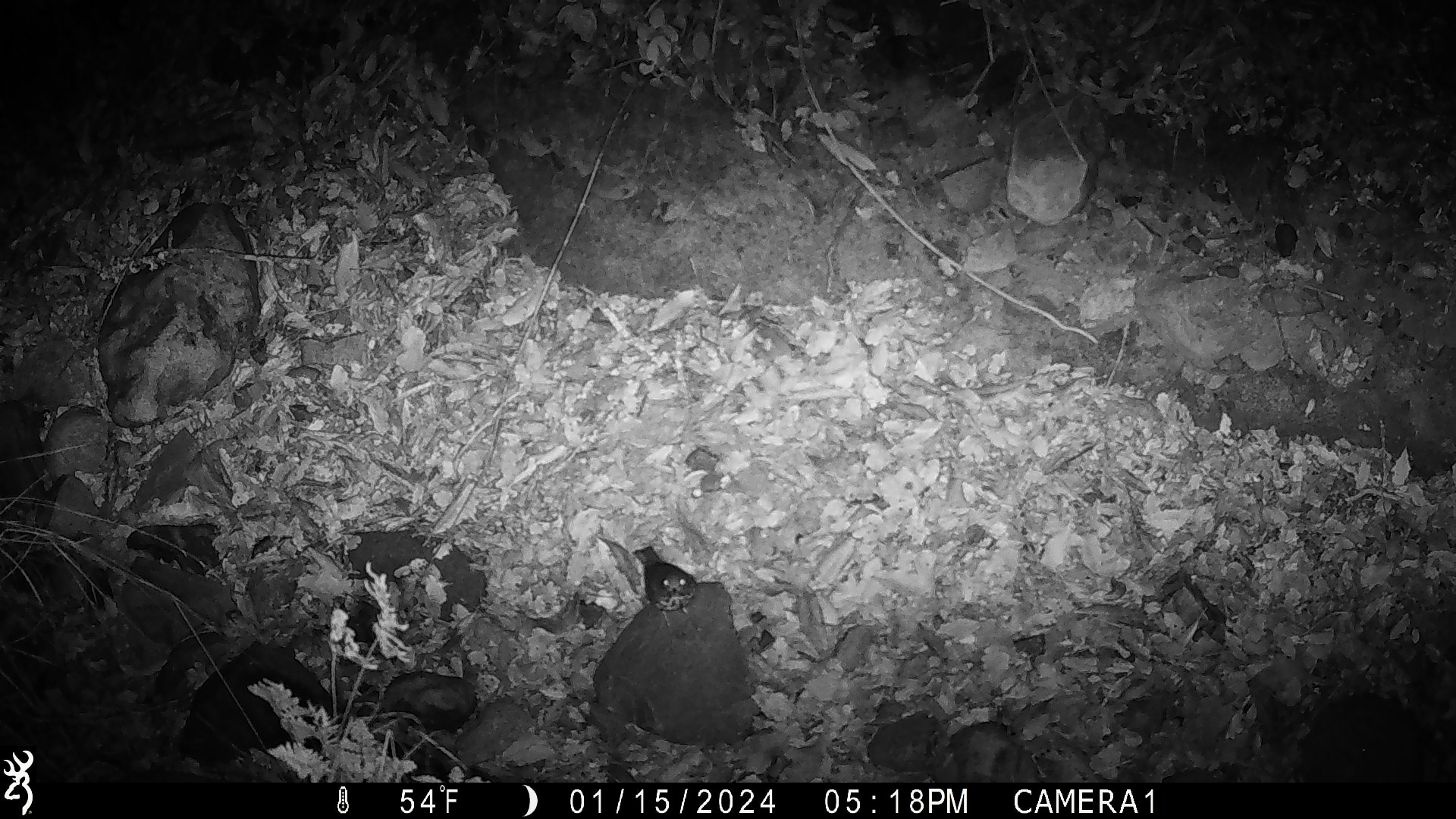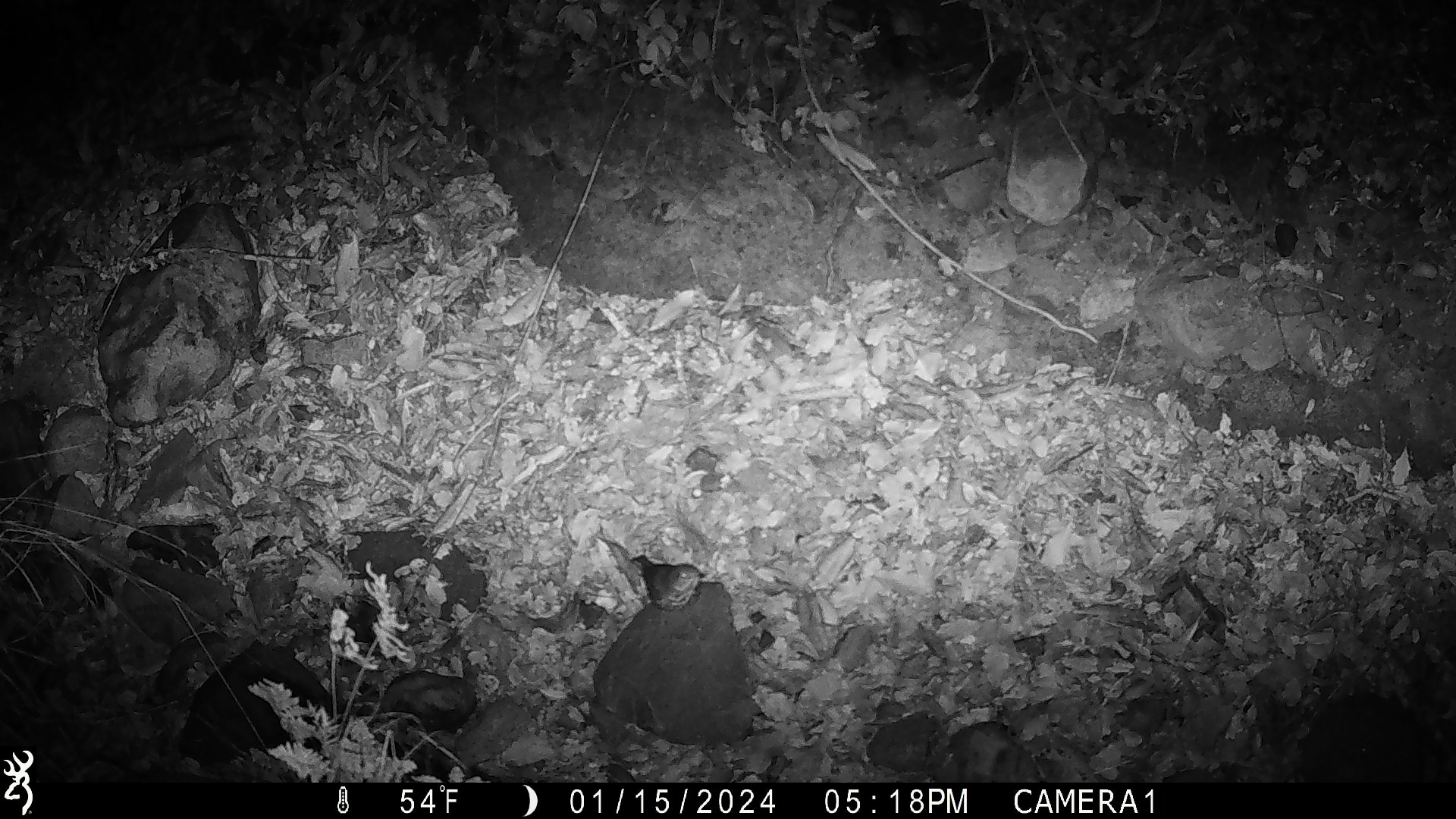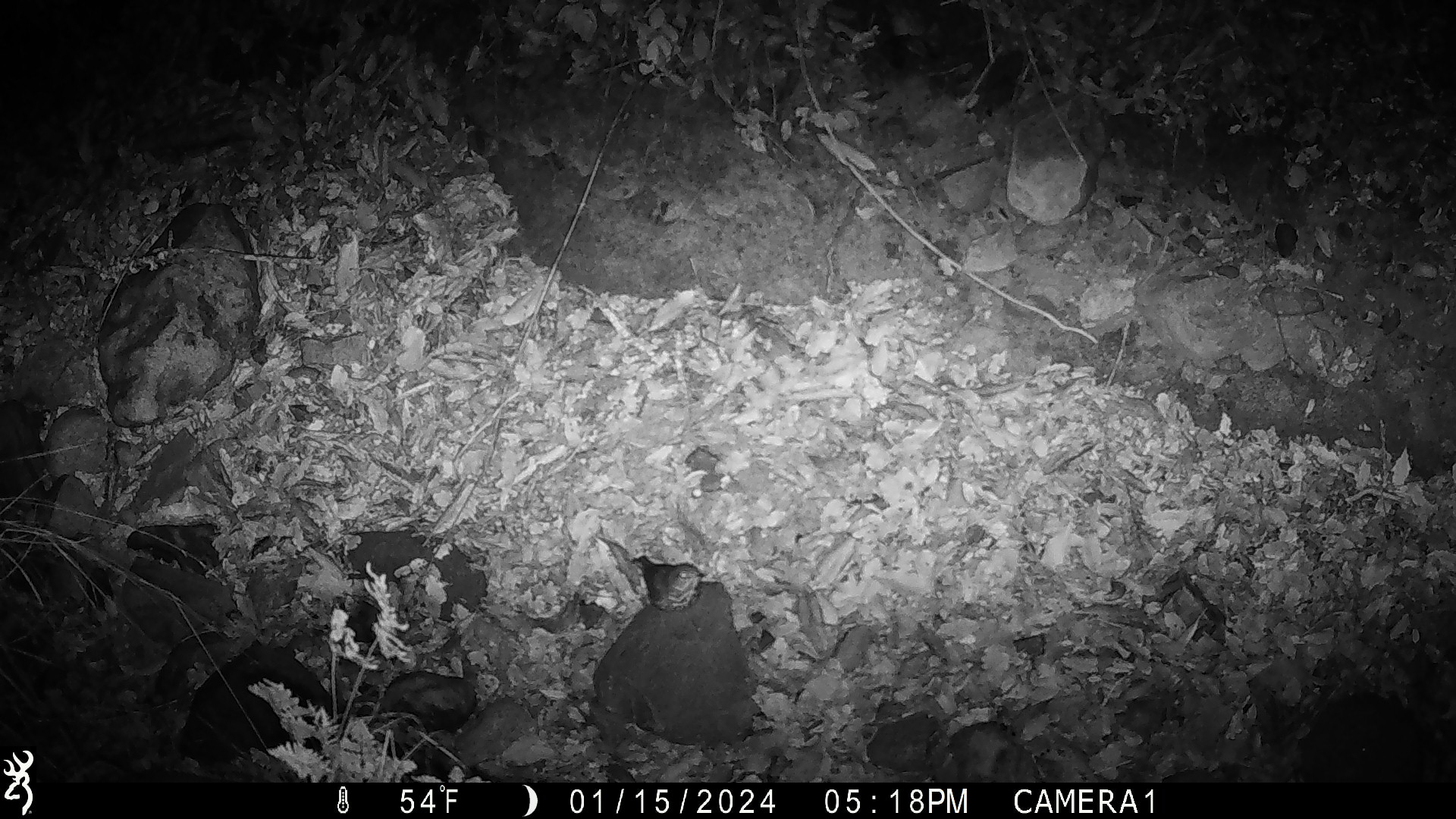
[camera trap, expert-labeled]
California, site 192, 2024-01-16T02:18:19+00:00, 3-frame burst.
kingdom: Animalia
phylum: Chordata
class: Aves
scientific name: Aves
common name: bird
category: unknown bird